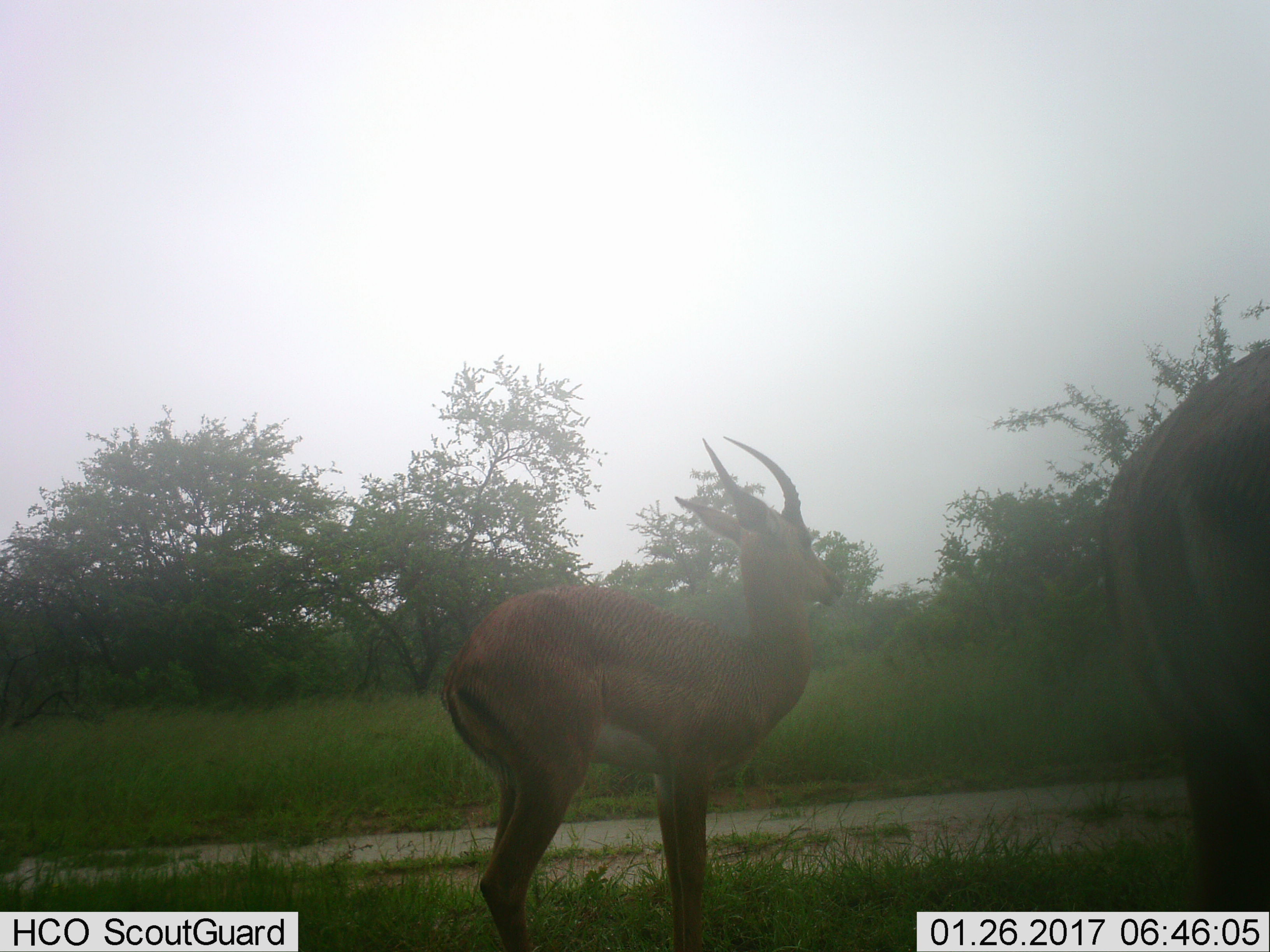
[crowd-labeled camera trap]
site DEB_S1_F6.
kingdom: Animalia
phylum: Chordata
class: Mammalia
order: Artiodactyla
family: Bovidae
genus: Aepyceros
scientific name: Aepyceros melampus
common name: impala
Impala (Aepyceros melampus), count 2. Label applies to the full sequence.